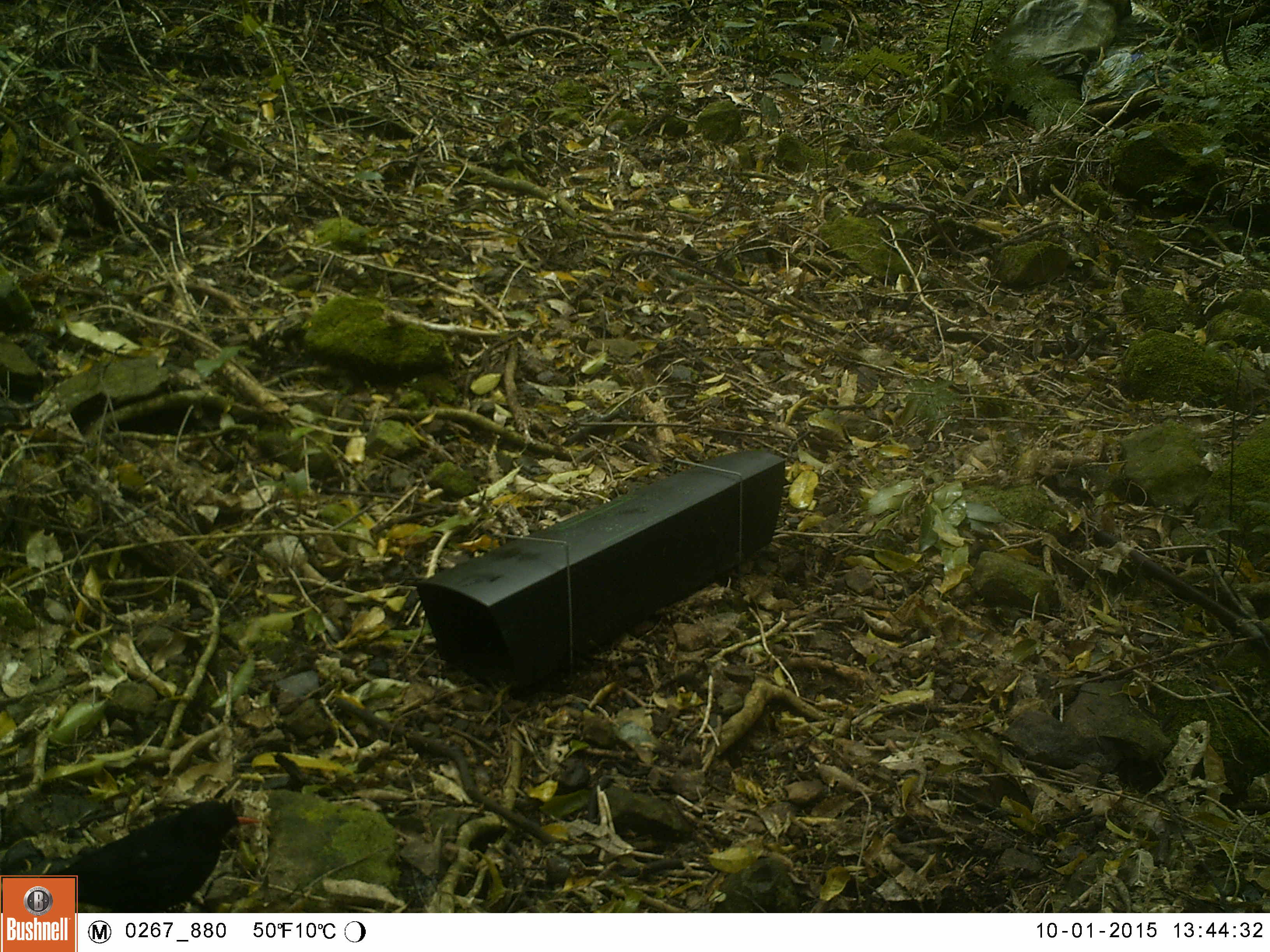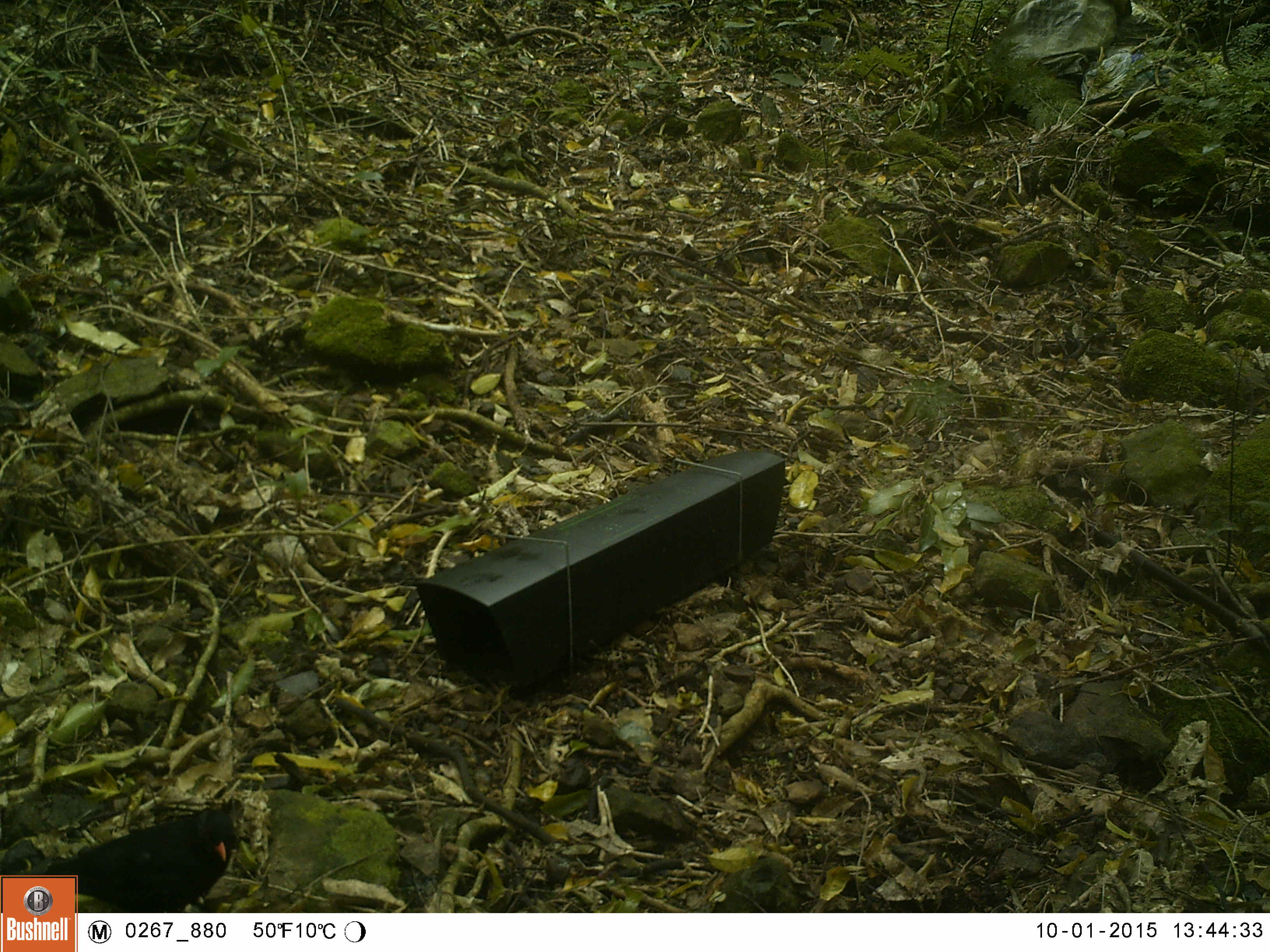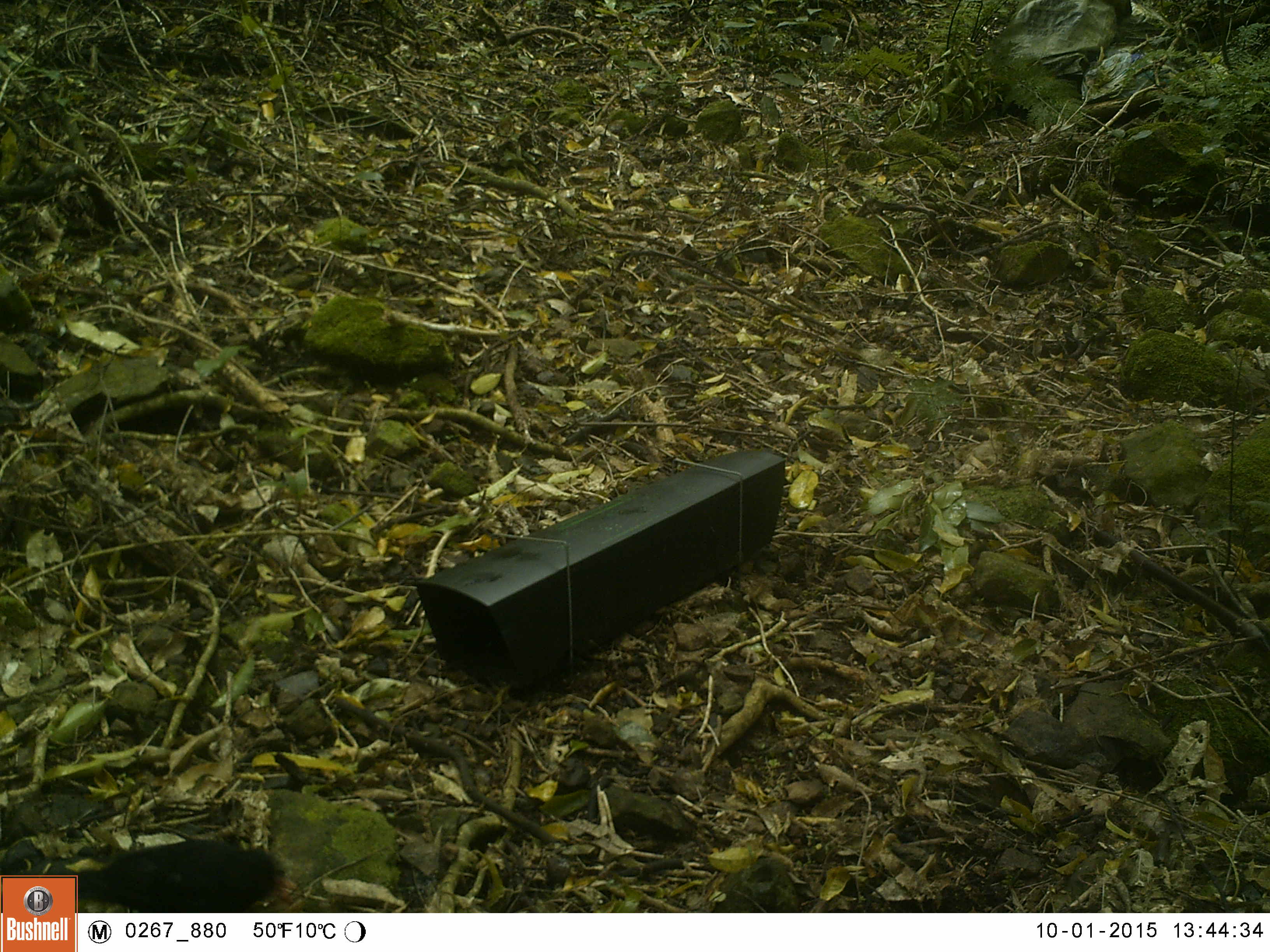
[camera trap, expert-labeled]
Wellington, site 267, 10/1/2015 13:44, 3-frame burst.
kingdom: Animalia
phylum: Chordata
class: Aves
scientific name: Aves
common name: bird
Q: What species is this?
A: Bird (Aves).